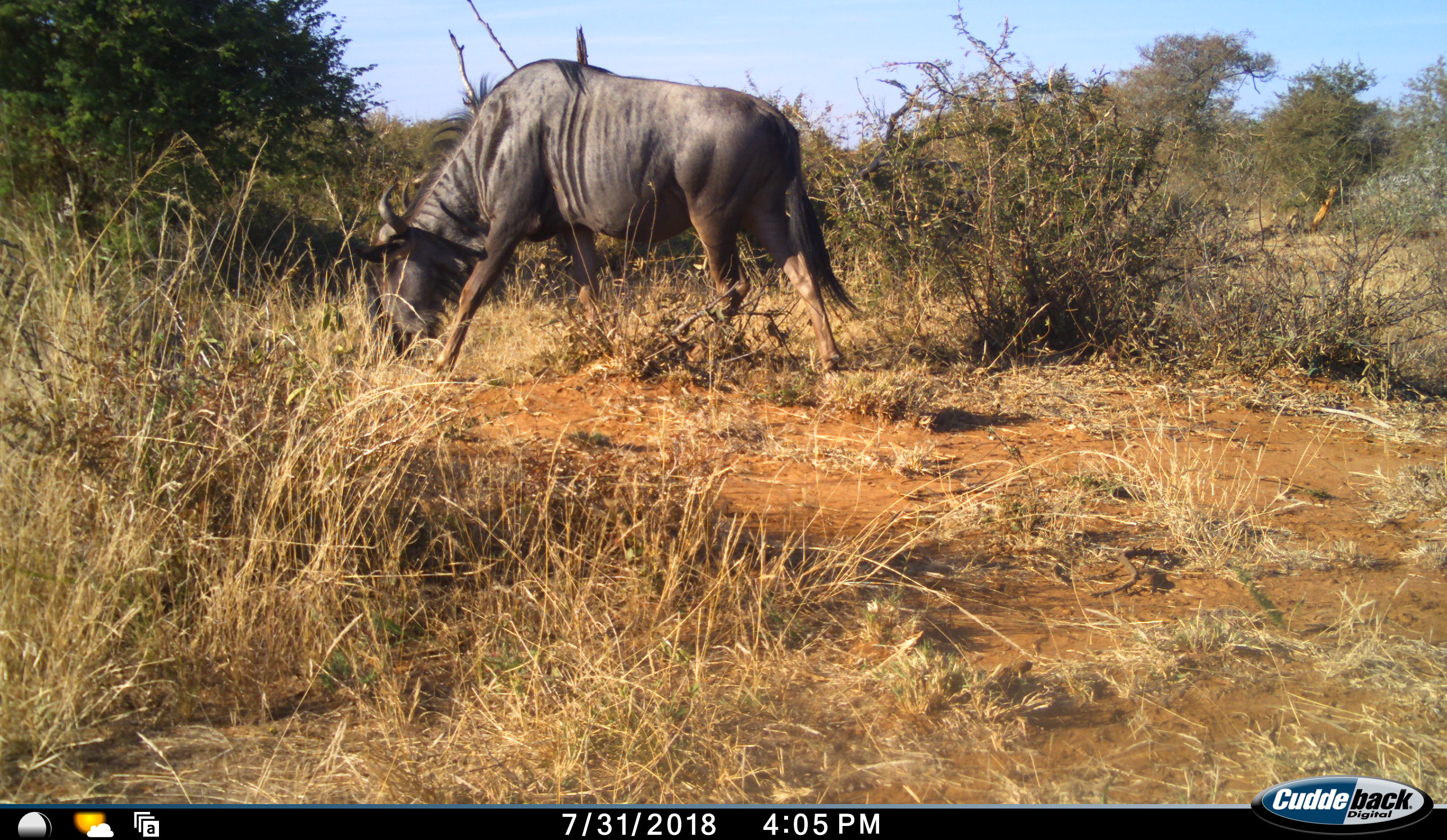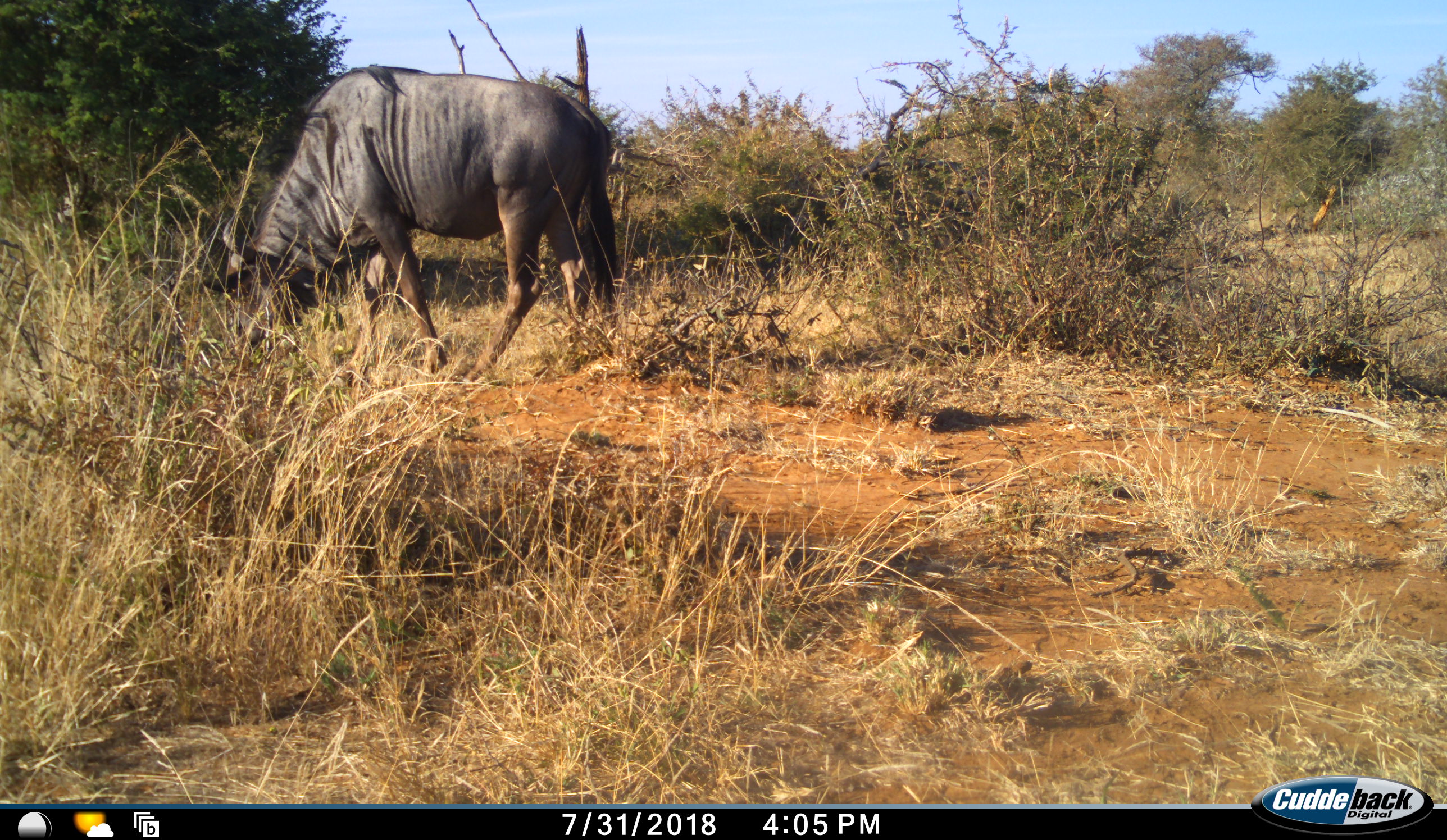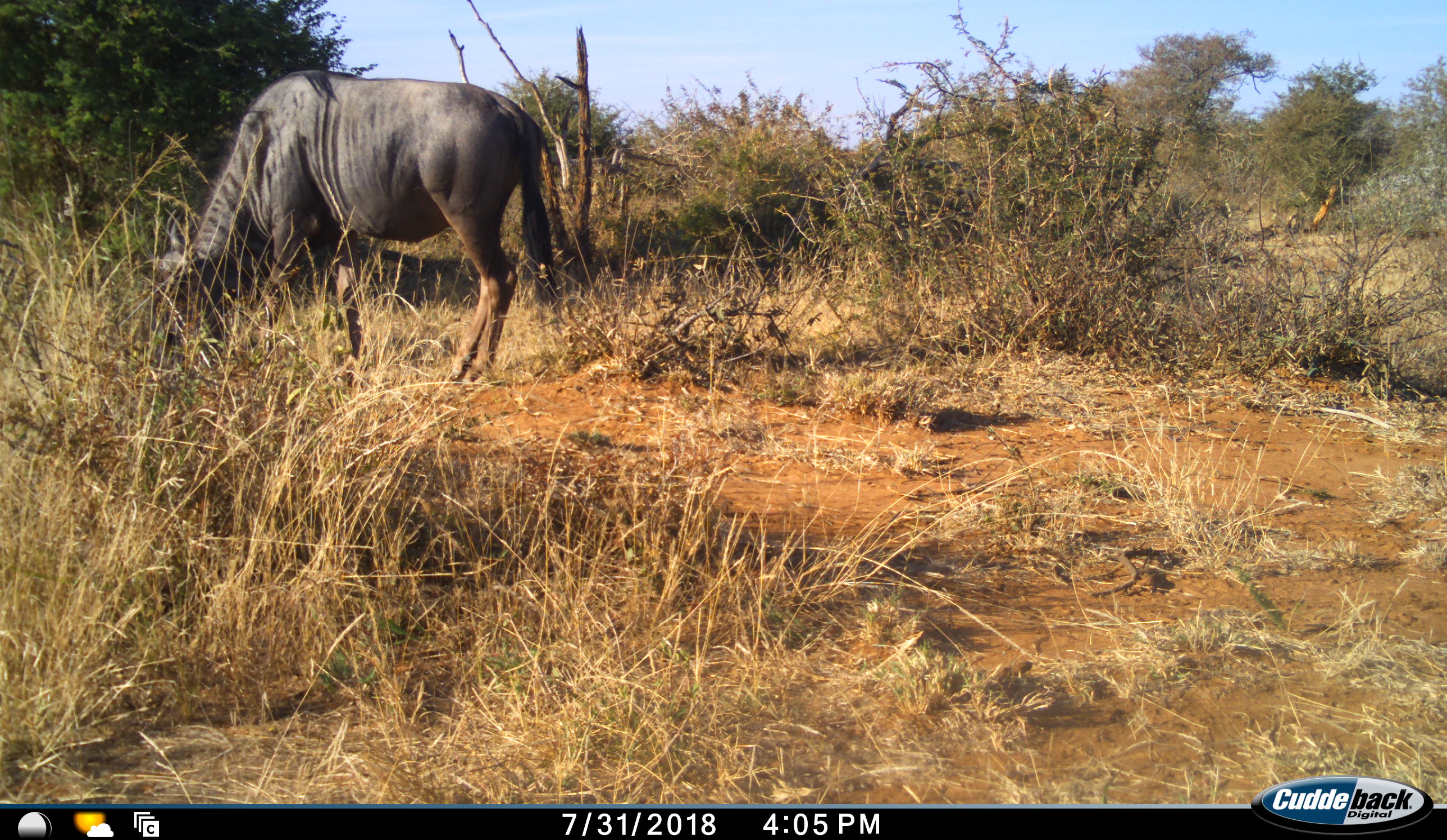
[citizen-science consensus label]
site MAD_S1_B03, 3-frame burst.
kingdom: Animalia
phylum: Chordata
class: Mammalia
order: Artiodactyla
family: Bovidae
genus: Connochaetes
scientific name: Connochaetes taurinus taurinus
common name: blue wildebeest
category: wildebeestblue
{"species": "wildebeestblue (blue wildebeest) (Connochaetes taurinus taurinus)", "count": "1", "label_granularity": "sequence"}